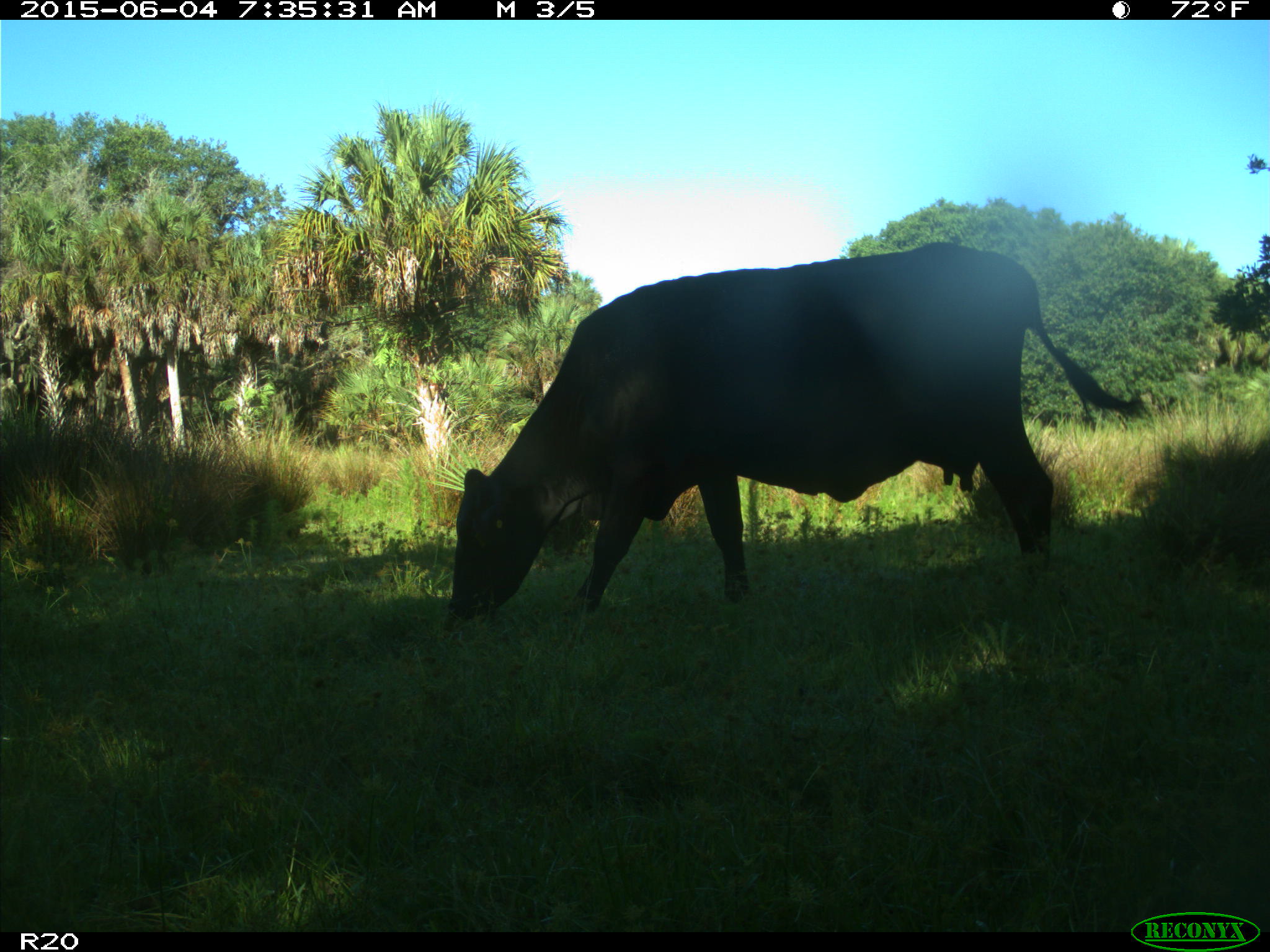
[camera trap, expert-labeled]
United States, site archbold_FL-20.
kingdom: Animalia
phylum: Chordata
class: Mammalia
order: Artiodactyla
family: Bovidae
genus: Bos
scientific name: Bos taurus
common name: domestic cow